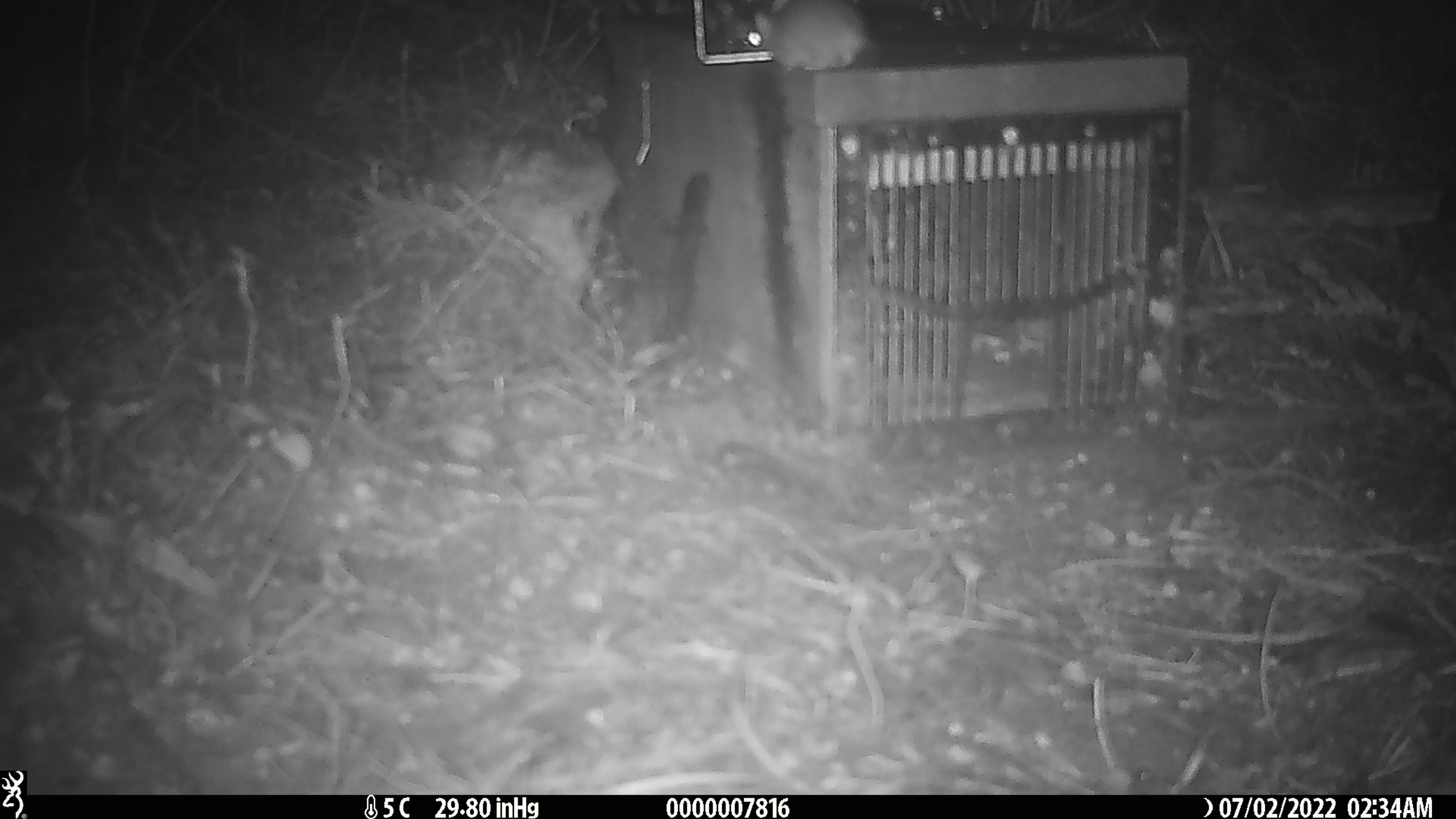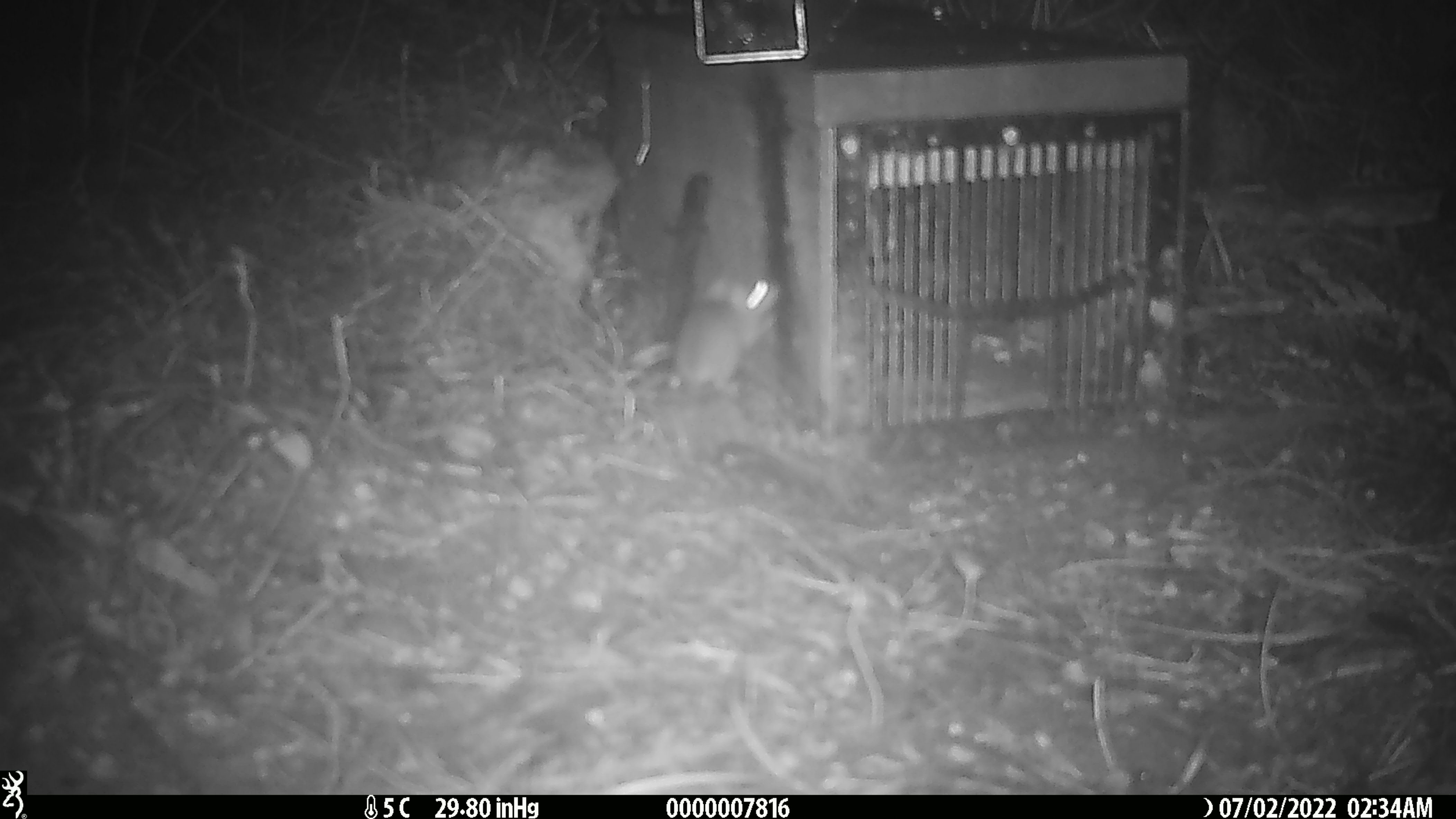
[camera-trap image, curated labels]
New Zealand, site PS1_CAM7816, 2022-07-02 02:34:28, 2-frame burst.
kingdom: Animalia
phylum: Chordata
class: Mammalia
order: Rodentia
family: Muridae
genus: Mus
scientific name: Mus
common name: mouse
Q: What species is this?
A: Mouse (Mus).